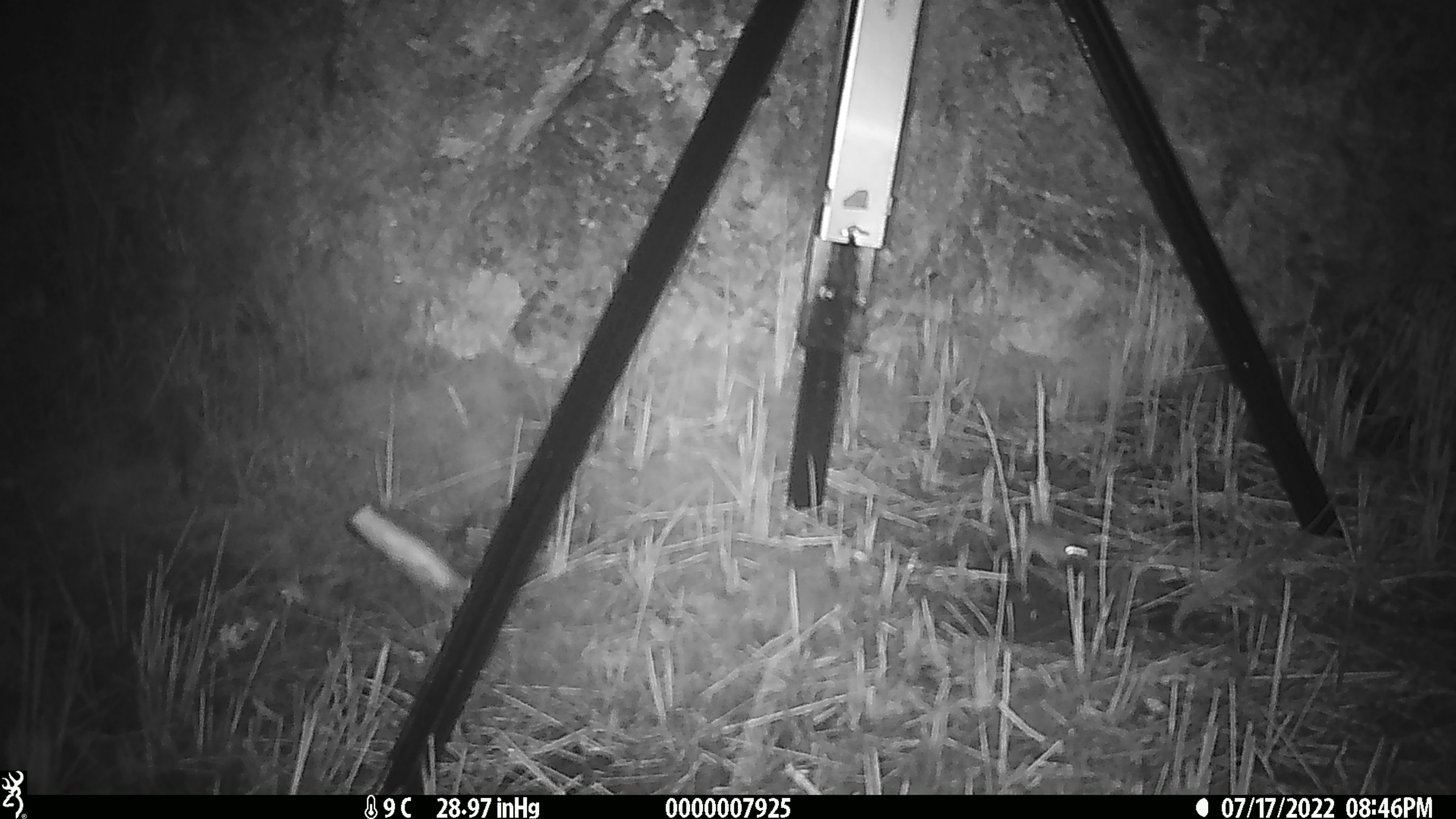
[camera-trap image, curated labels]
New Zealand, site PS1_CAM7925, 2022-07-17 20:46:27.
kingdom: Animalia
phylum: Chordata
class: Mammalia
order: Rodentia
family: Muridae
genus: Mus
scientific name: Mus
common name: mouse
Mouse (Mus).